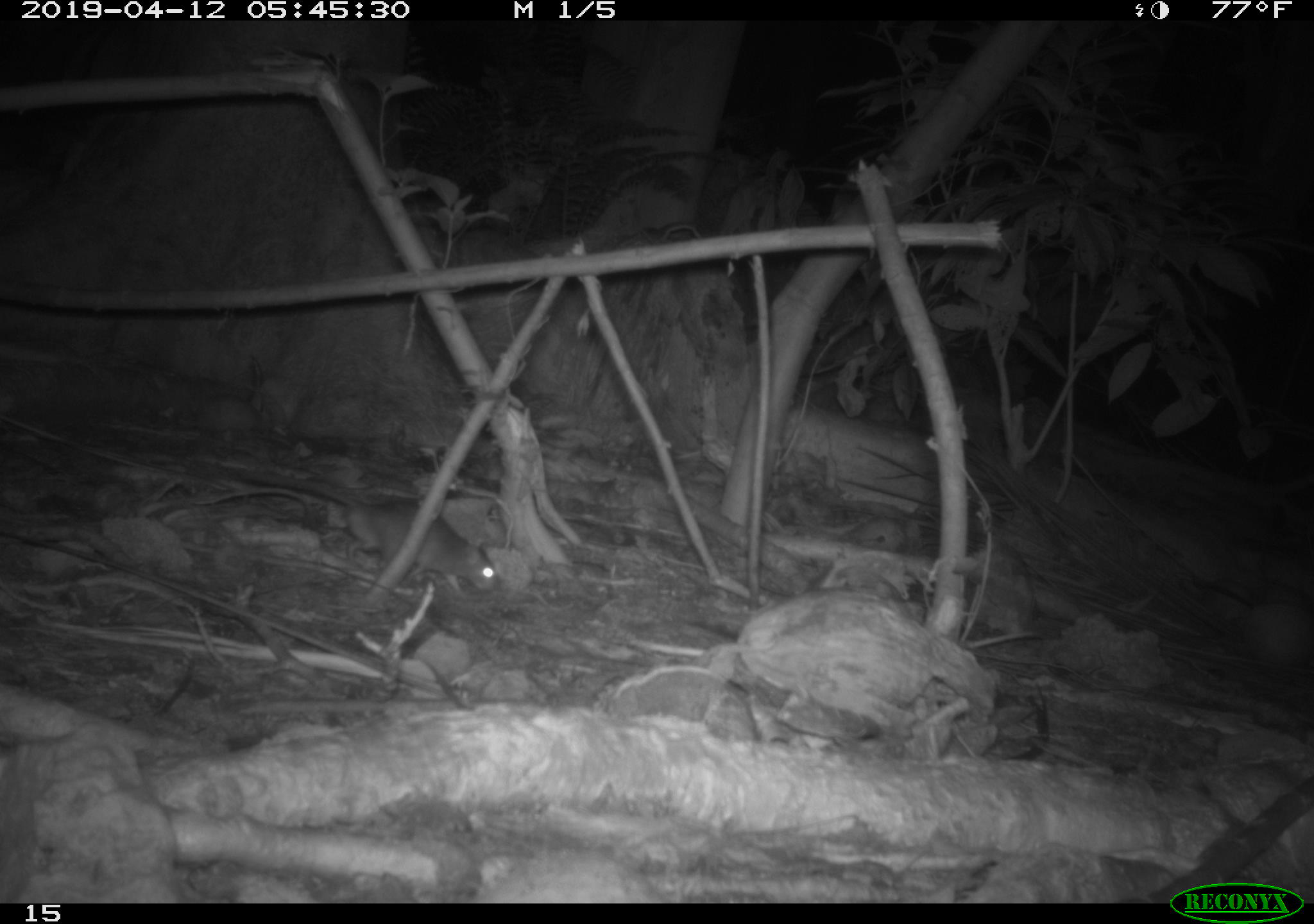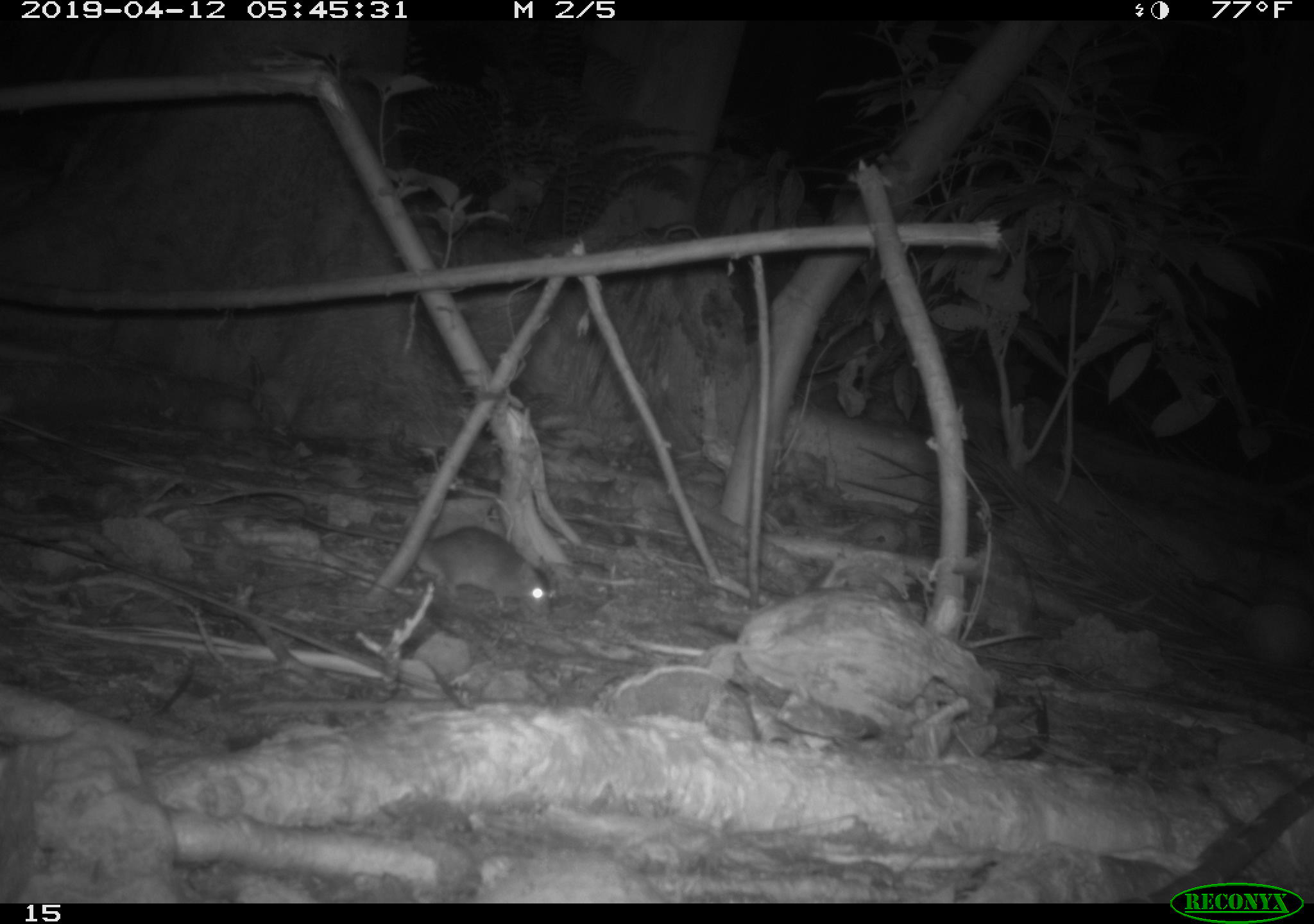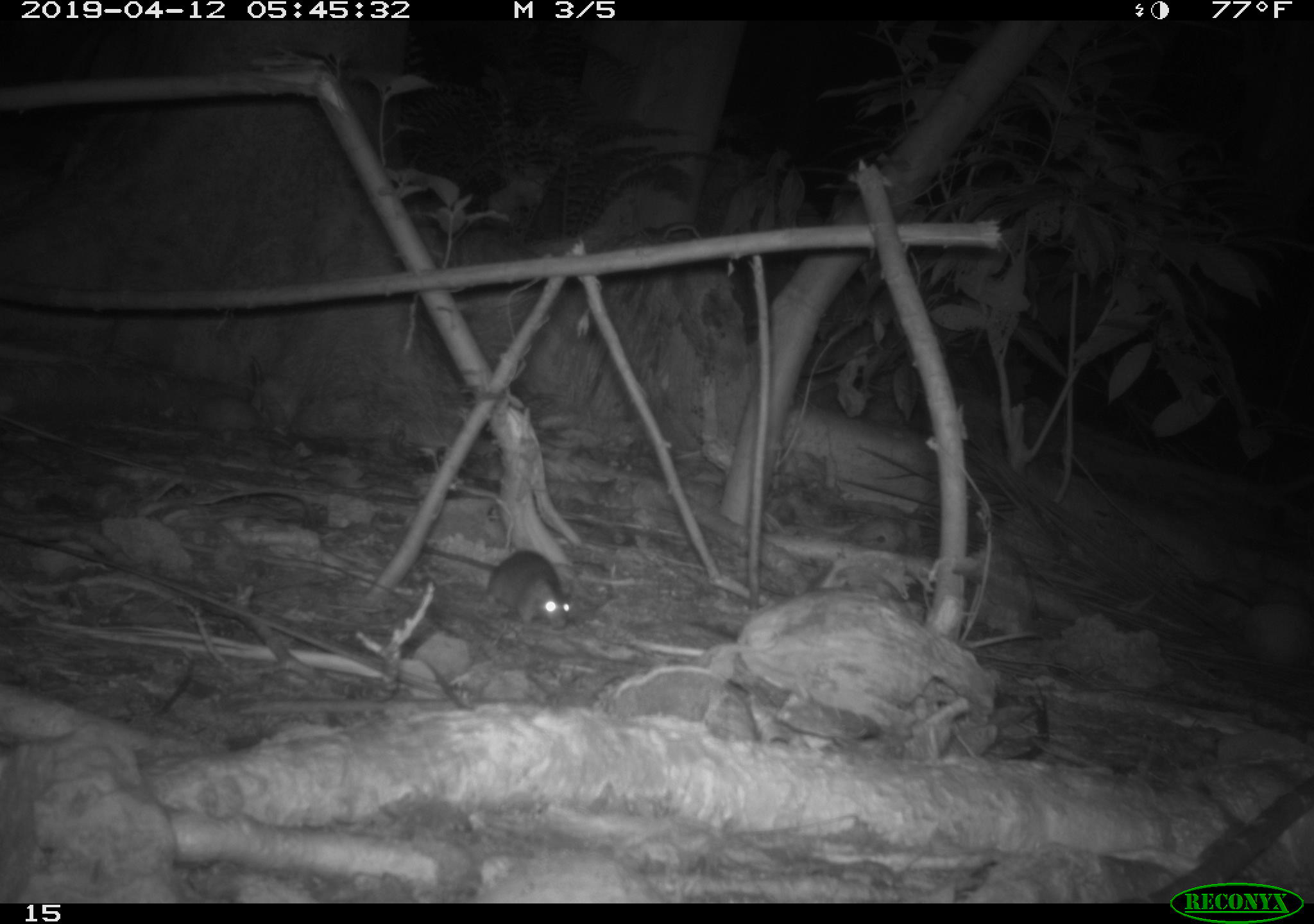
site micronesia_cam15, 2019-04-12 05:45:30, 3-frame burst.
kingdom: Animalia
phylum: Chordata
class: Mammalia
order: Rodentia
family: Muridae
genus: Rattus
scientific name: Rattus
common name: rat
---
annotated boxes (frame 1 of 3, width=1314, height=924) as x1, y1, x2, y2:
rat: 203, 472, 501, 601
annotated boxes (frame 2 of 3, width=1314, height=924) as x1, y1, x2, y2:
rat: 343, 521, 553, 617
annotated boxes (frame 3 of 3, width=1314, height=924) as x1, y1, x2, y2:
rat: 404, 544, 571, 630